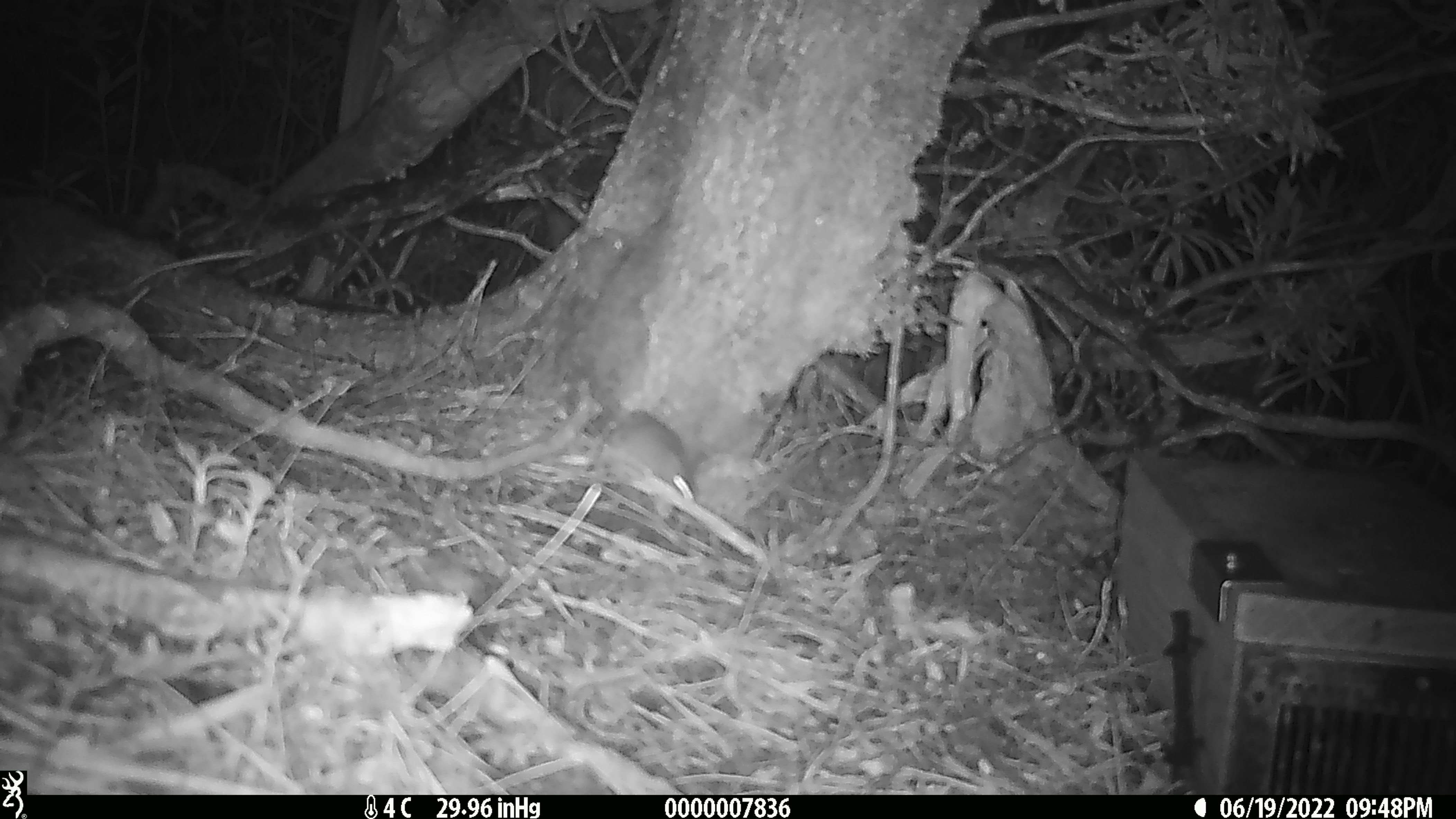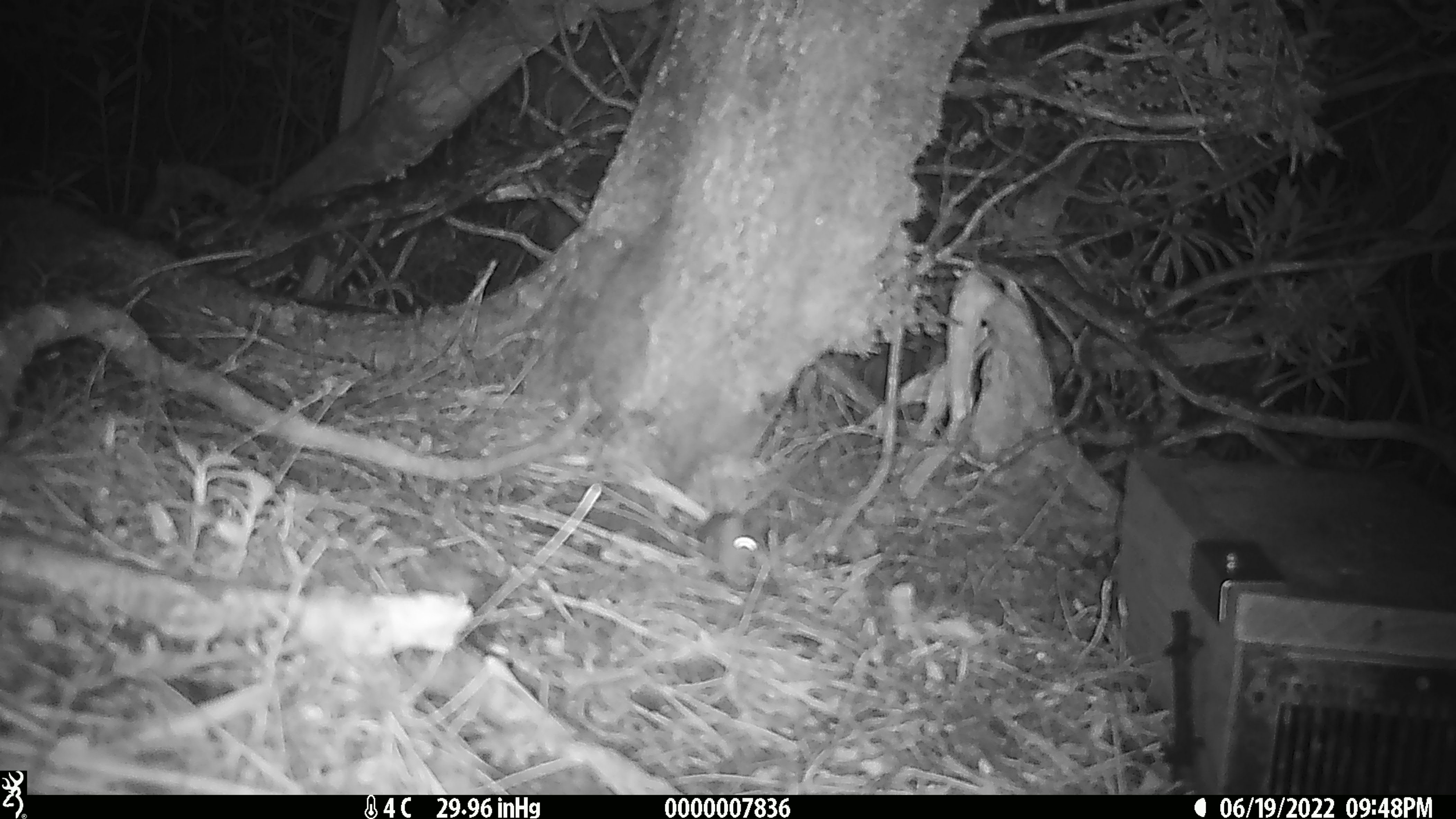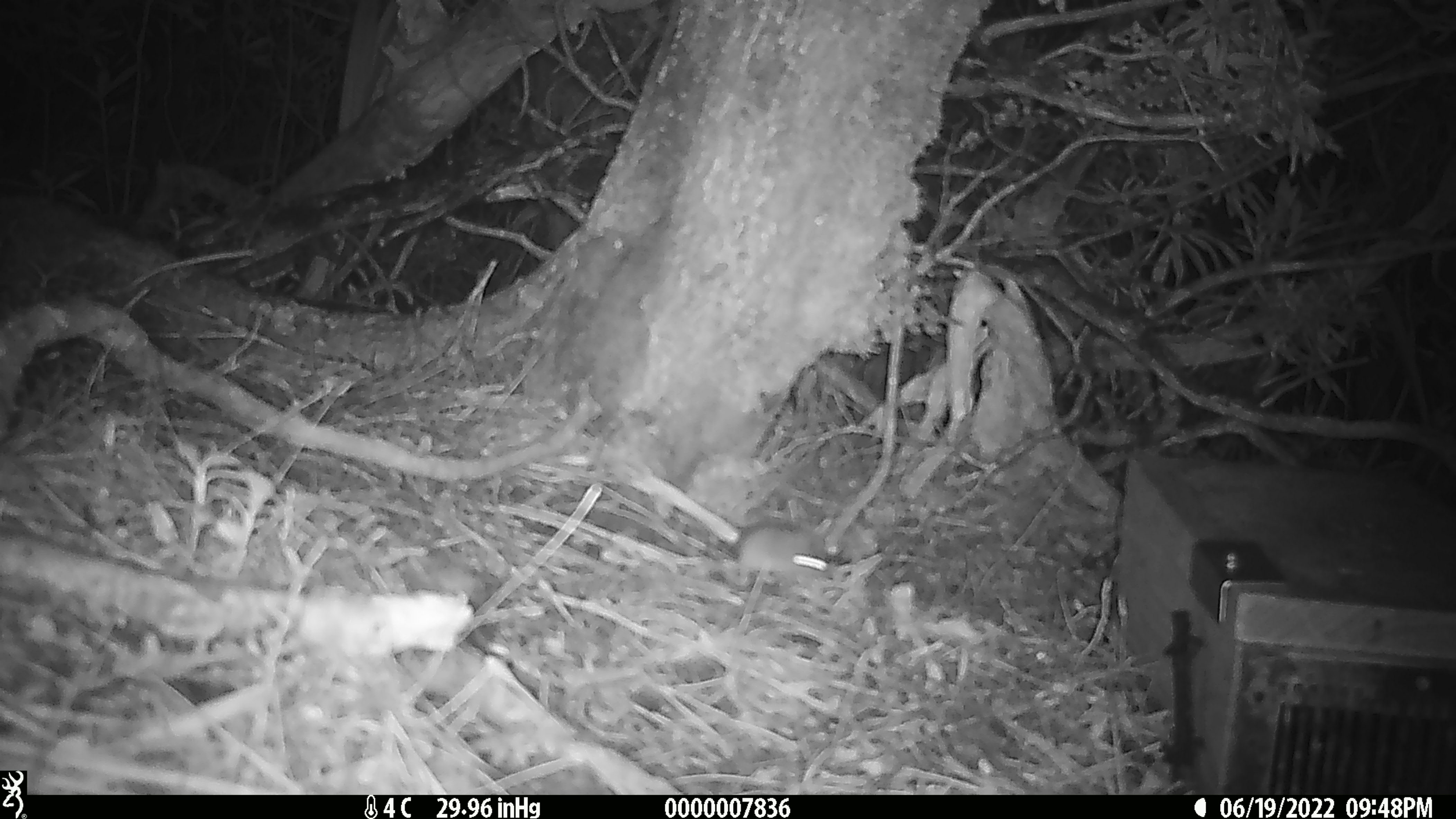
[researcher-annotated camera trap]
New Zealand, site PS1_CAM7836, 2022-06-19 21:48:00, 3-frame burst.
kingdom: Animalia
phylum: Chordata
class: Mammalia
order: Rodentia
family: Muridae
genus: Mus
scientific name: Mus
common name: mouse